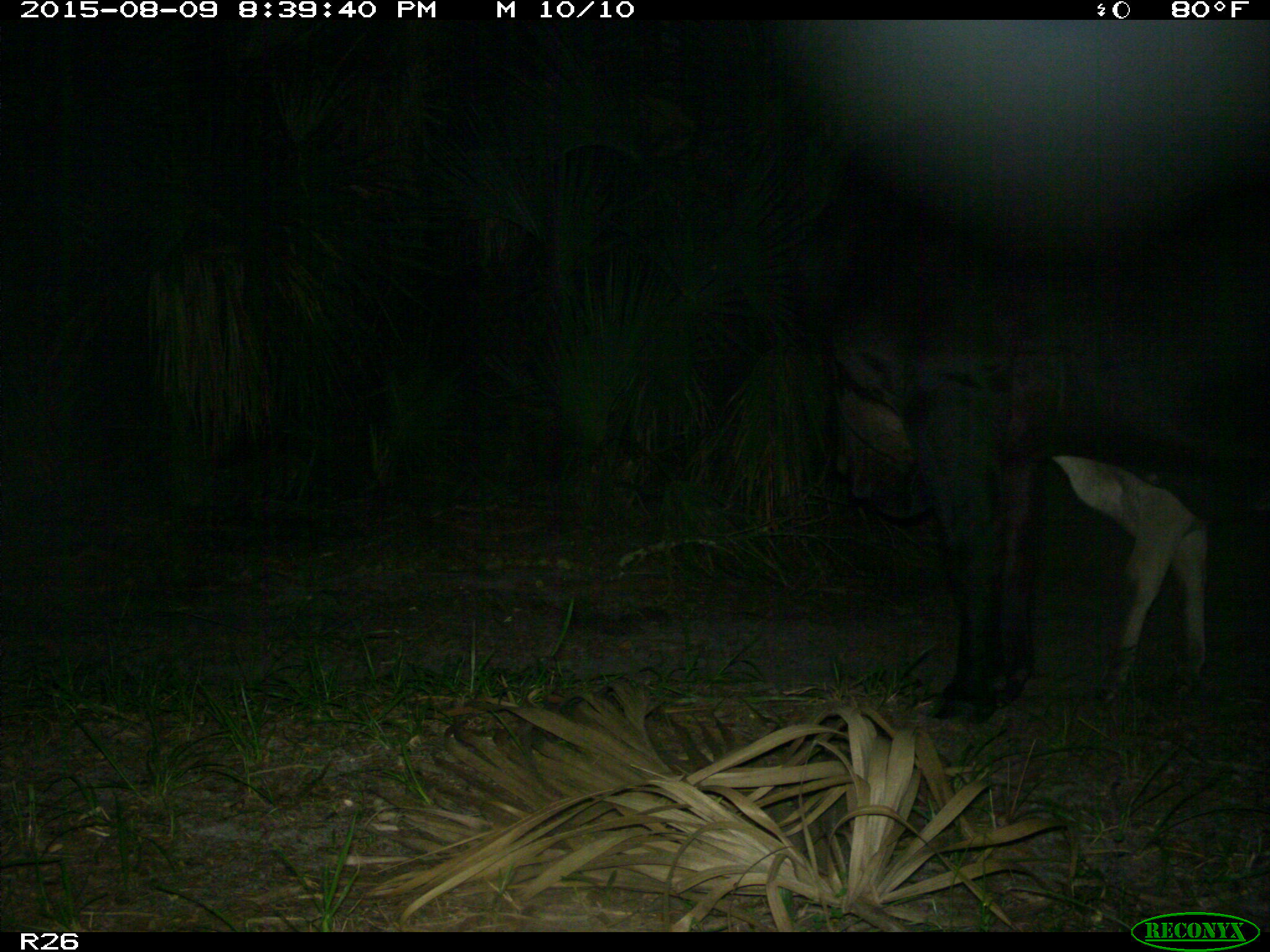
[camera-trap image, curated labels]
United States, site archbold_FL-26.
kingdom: Animalia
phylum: Chordata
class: Mammalia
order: Artiodactyla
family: Bovidae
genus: Bos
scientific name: Bos taurus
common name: domestic cow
Bos taurus (domestic cow).